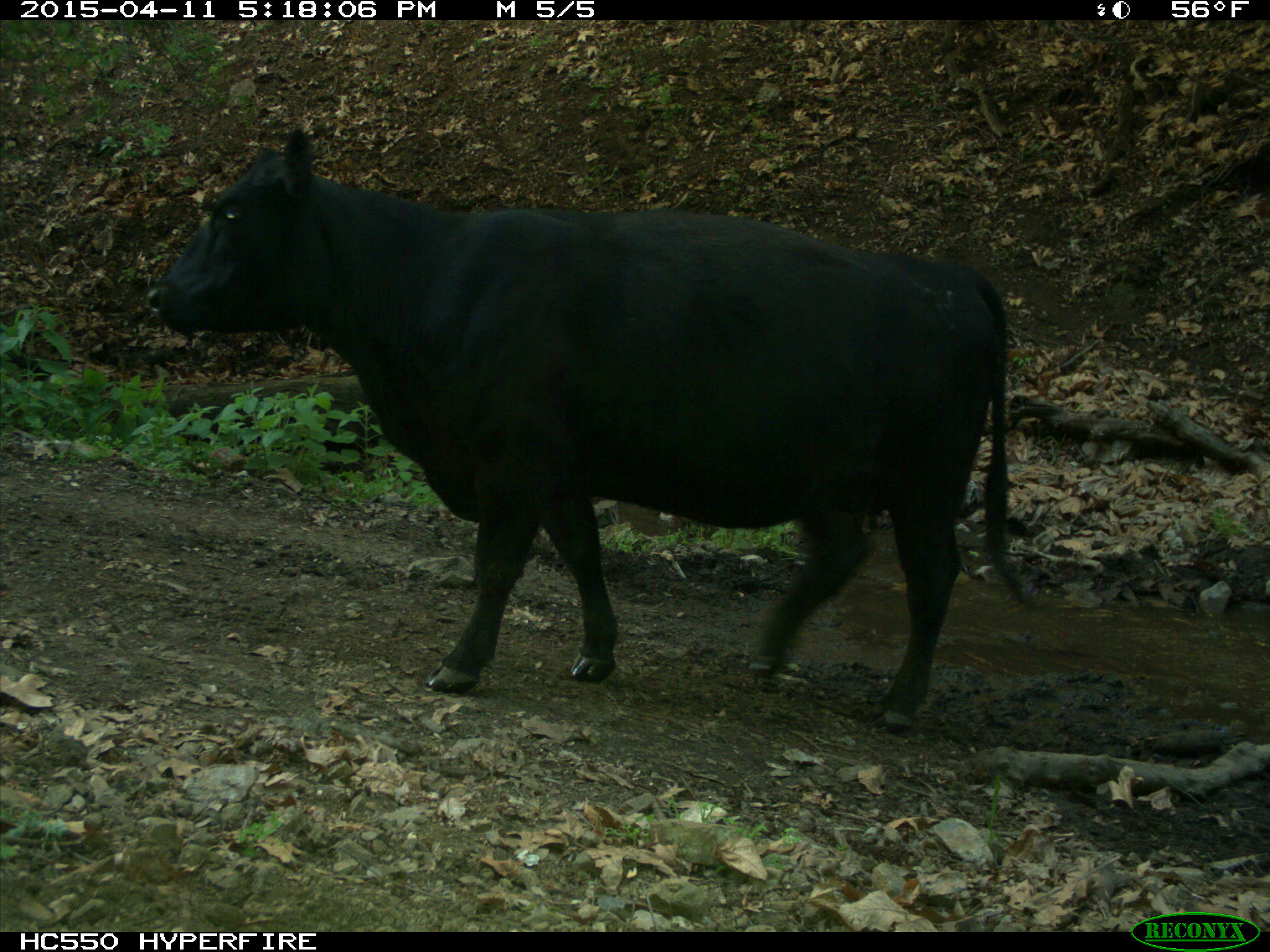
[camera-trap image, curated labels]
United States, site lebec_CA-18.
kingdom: Animalia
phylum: Chordata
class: Mammalia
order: Artiodactyla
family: Bovidae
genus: Bos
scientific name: Bos taurus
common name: domestic cow